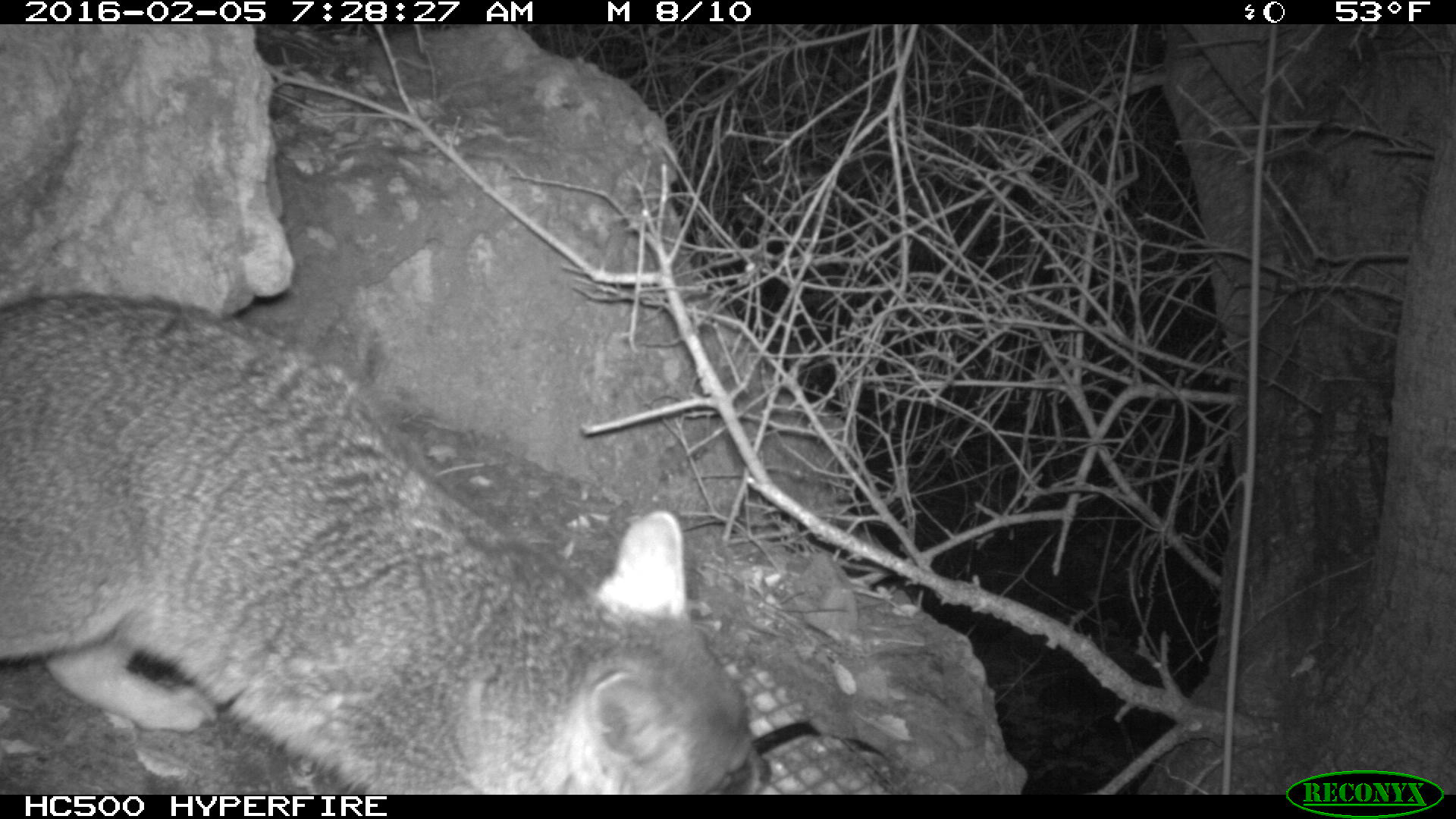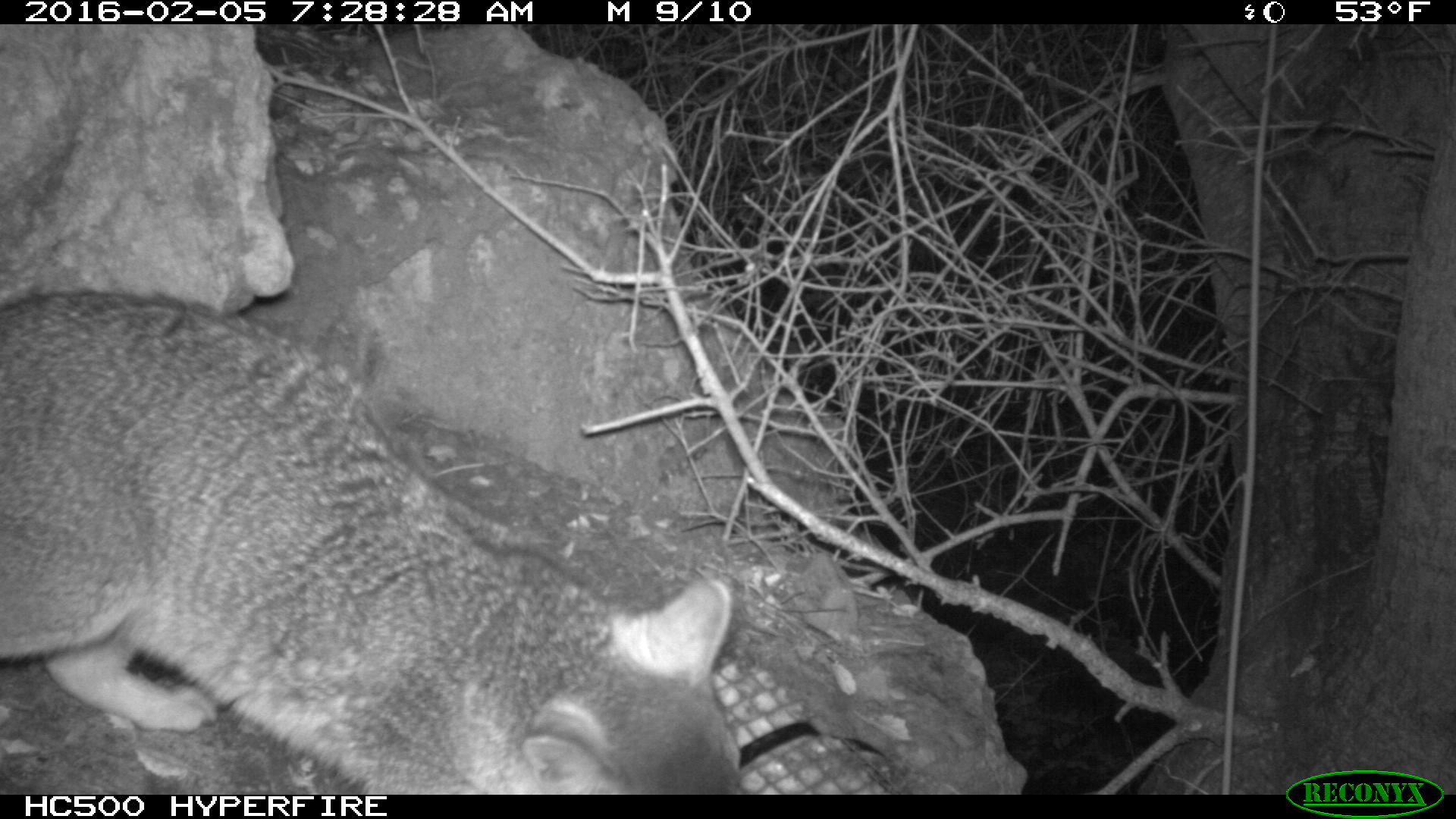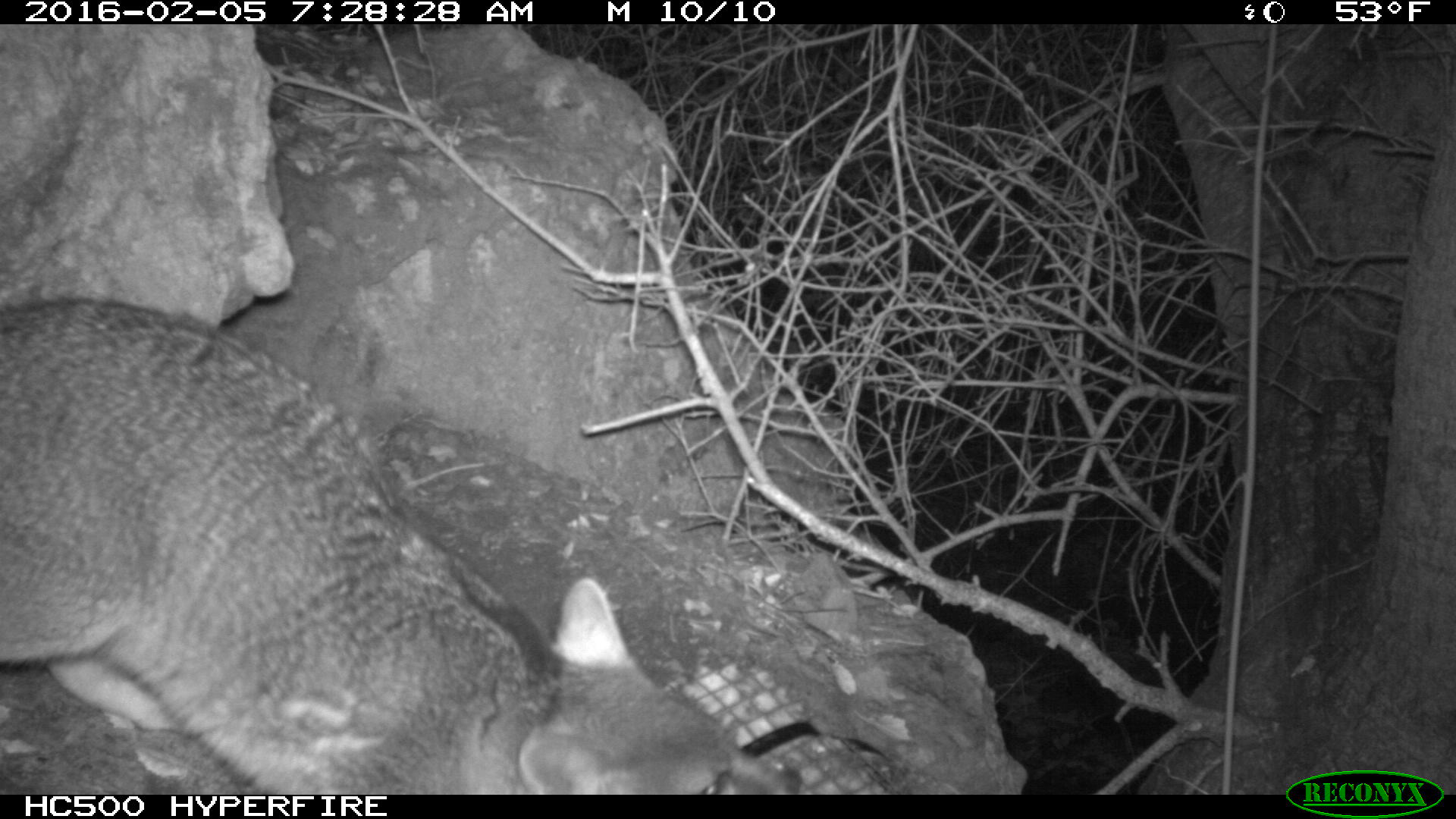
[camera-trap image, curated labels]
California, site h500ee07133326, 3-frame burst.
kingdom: Animalia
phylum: Chordata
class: Mammalia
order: Carnivora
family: Canidae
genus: Urocyon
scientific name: Urocyon littoralis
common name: island fox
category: fox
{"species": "fox (island fox) (Urocyon littoralis)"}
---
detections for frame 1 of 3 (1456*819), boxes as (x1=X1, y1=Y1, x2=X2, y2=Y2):
fox: (x1=0, y1=290, x2=767, y2=794)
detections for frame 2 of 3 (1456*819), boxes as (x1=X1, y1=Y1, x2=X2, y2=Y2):
fox: (x1=0, y1=287, x2=745, y2=795)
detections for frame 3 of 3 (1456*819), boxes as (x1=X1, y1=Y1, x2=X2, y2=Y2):
fox: (x1=0, y1=295, x2=801, y2=795)